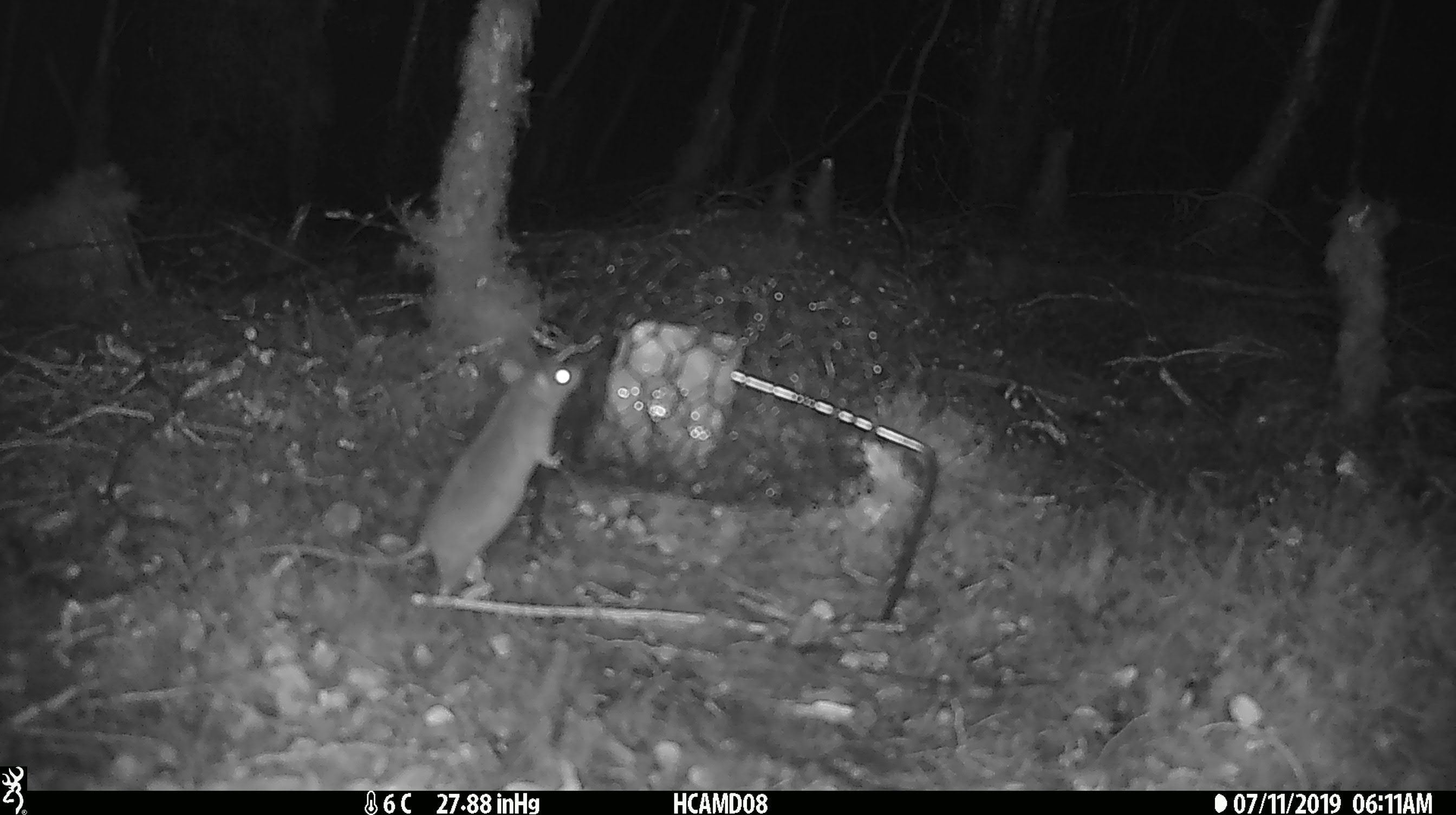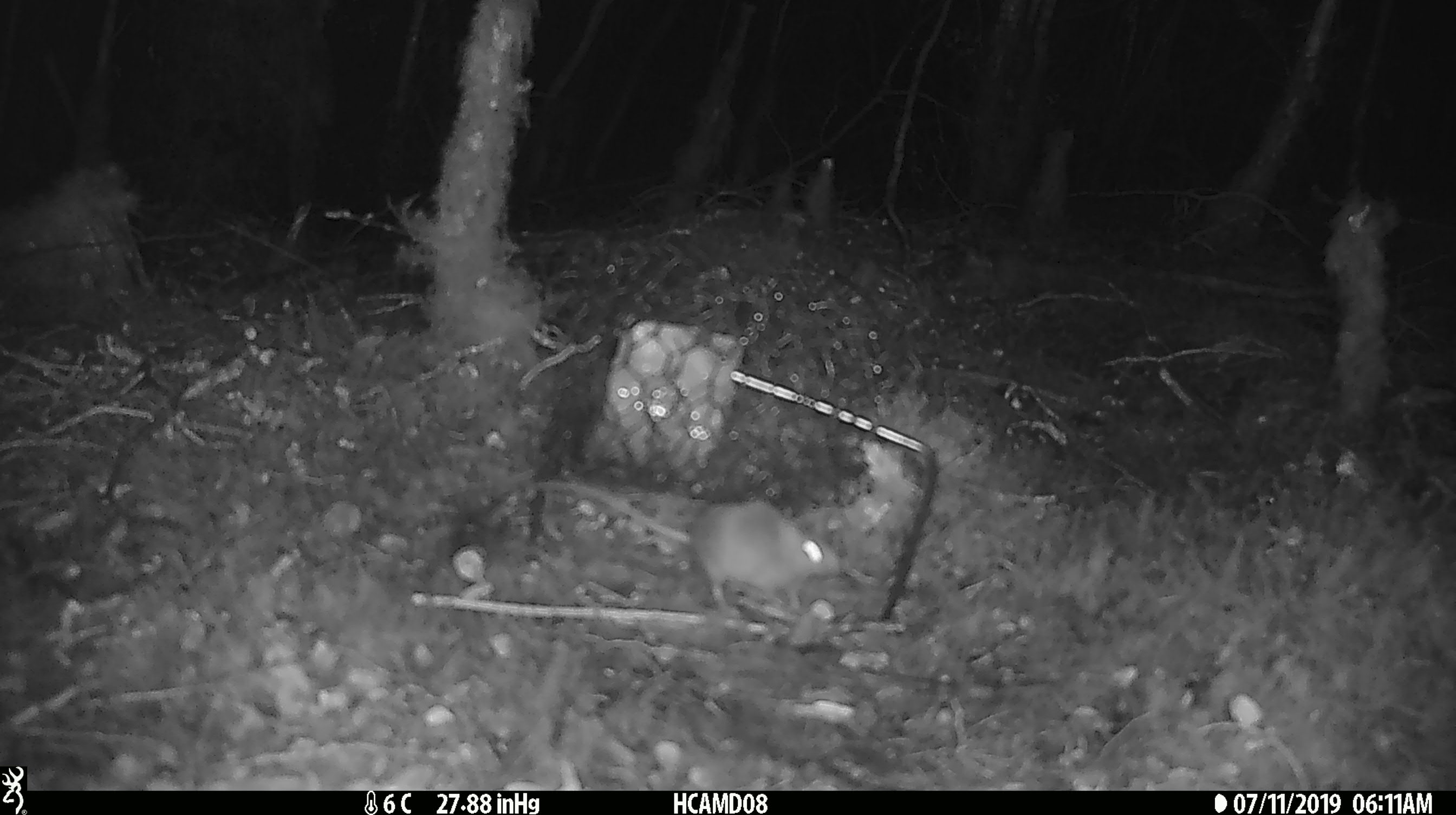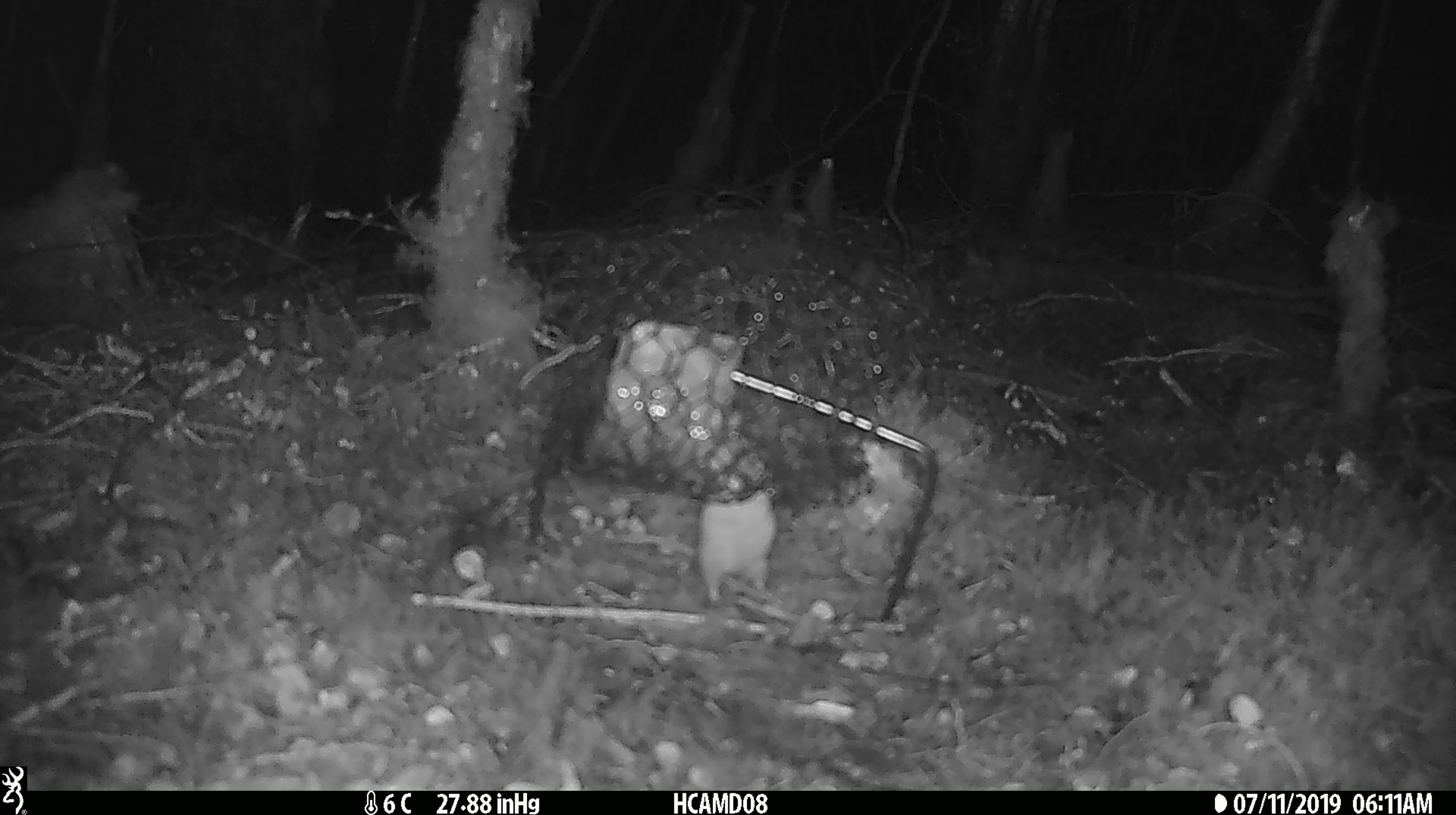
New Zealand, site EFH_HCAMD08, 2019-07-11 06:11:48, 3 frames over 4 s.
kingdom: Animalia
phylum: Chordata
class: Mammalia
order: Rodentia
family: Muridae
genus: Mus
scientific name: Mus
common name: mouse